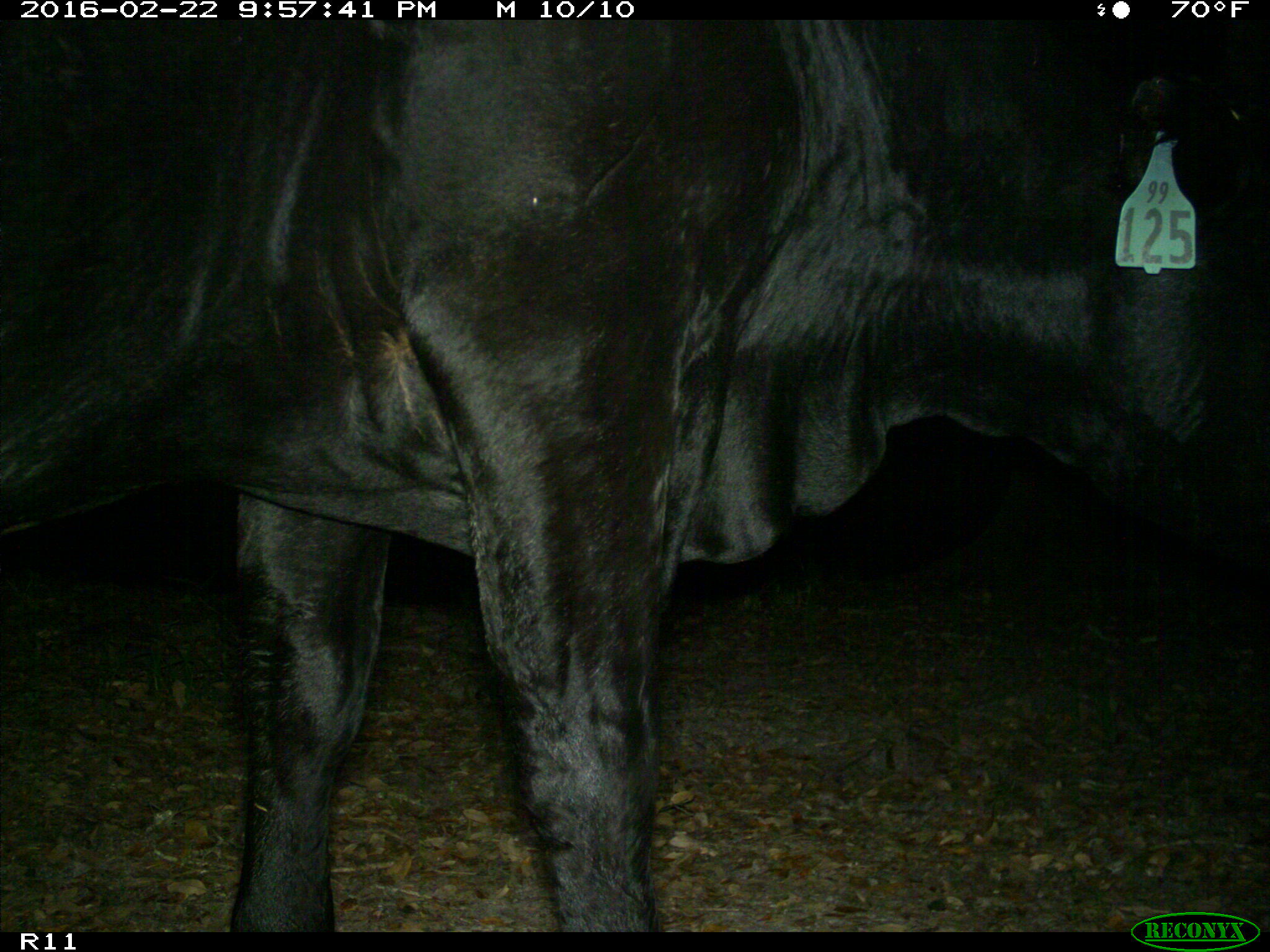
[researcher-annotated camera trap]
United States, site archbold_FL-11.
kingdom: Animalia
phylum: Chordata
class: Mammalia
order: Artiodactyla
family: Bovidae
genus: Bos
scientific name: Bos taurus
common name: domestic cow